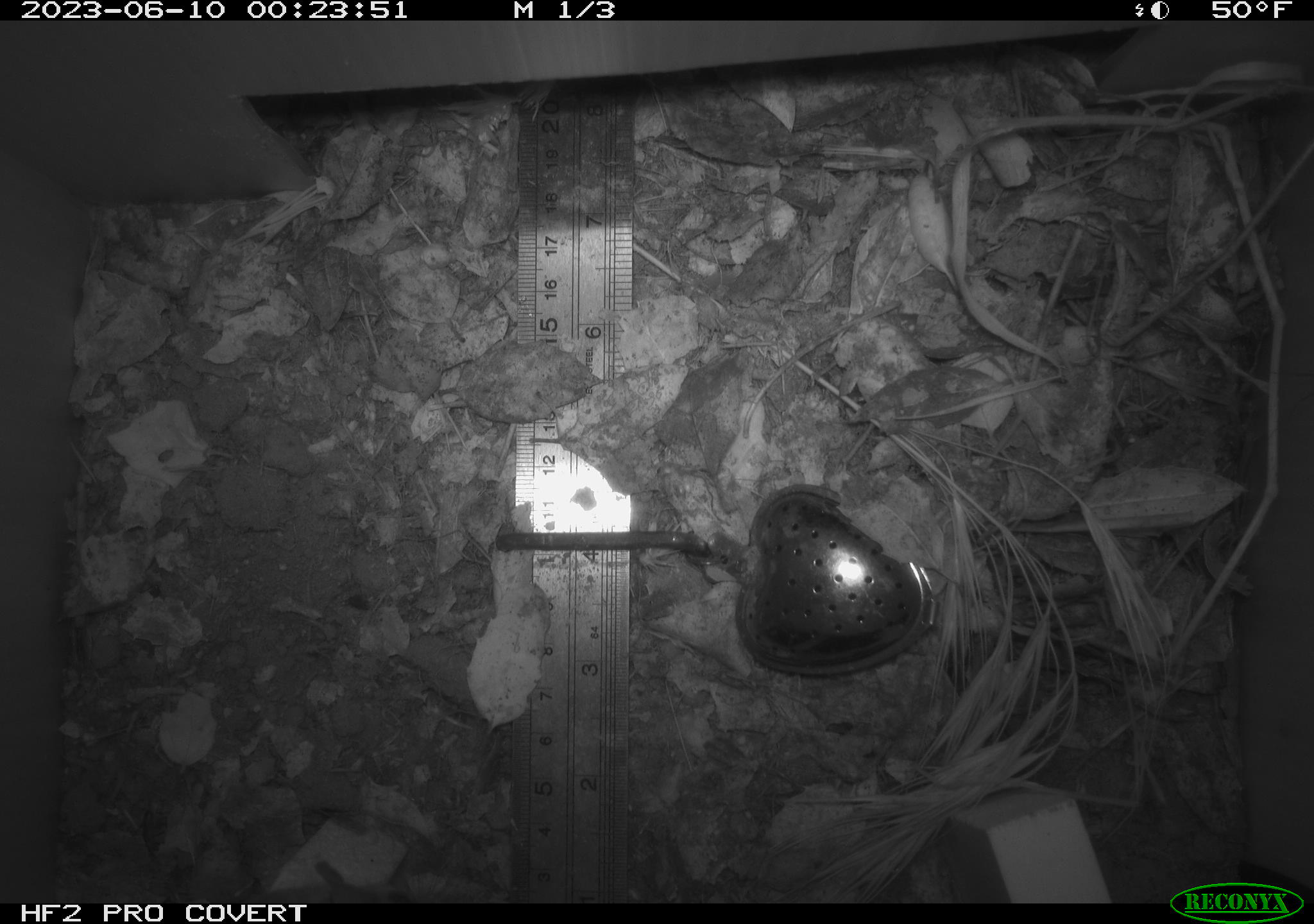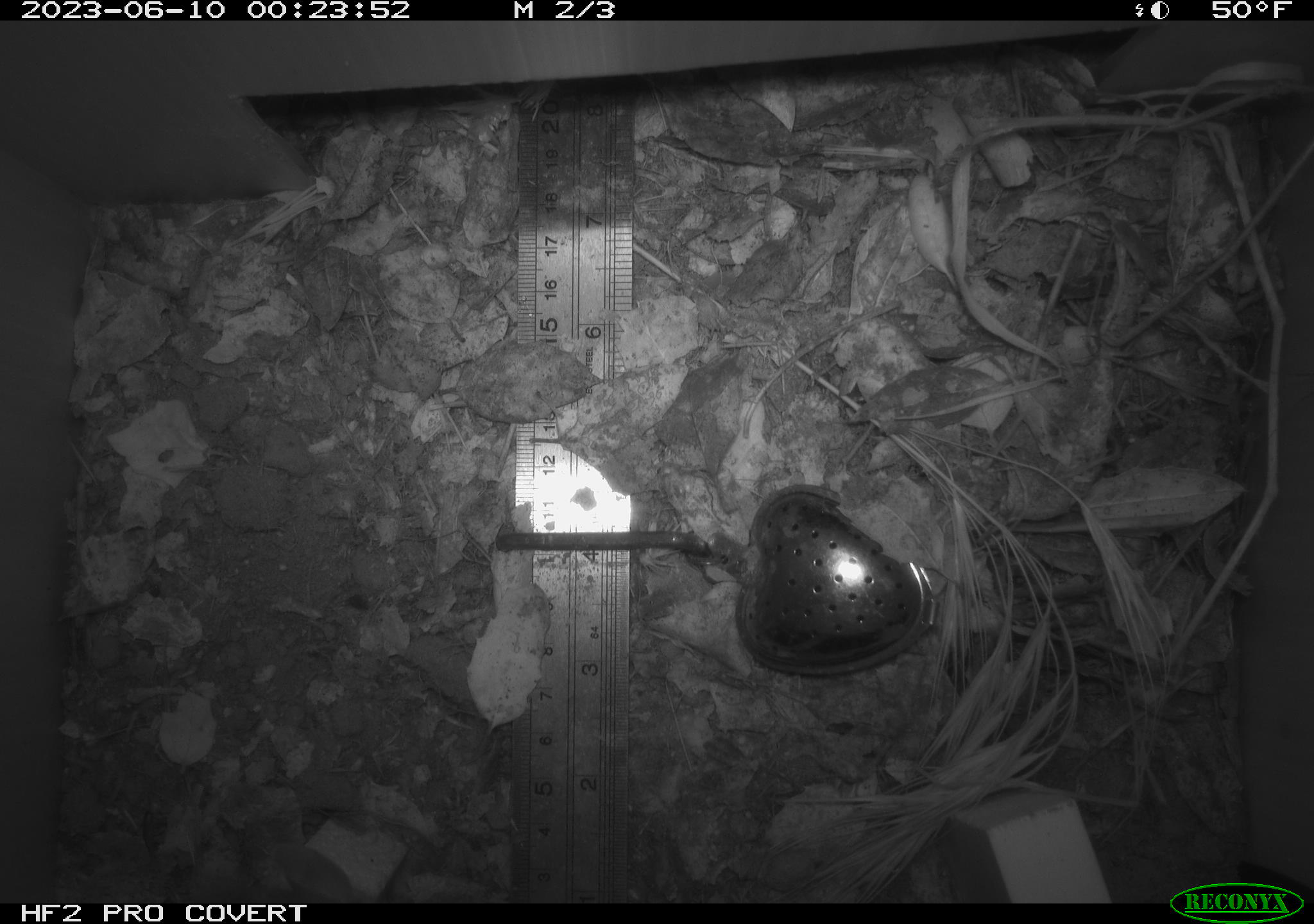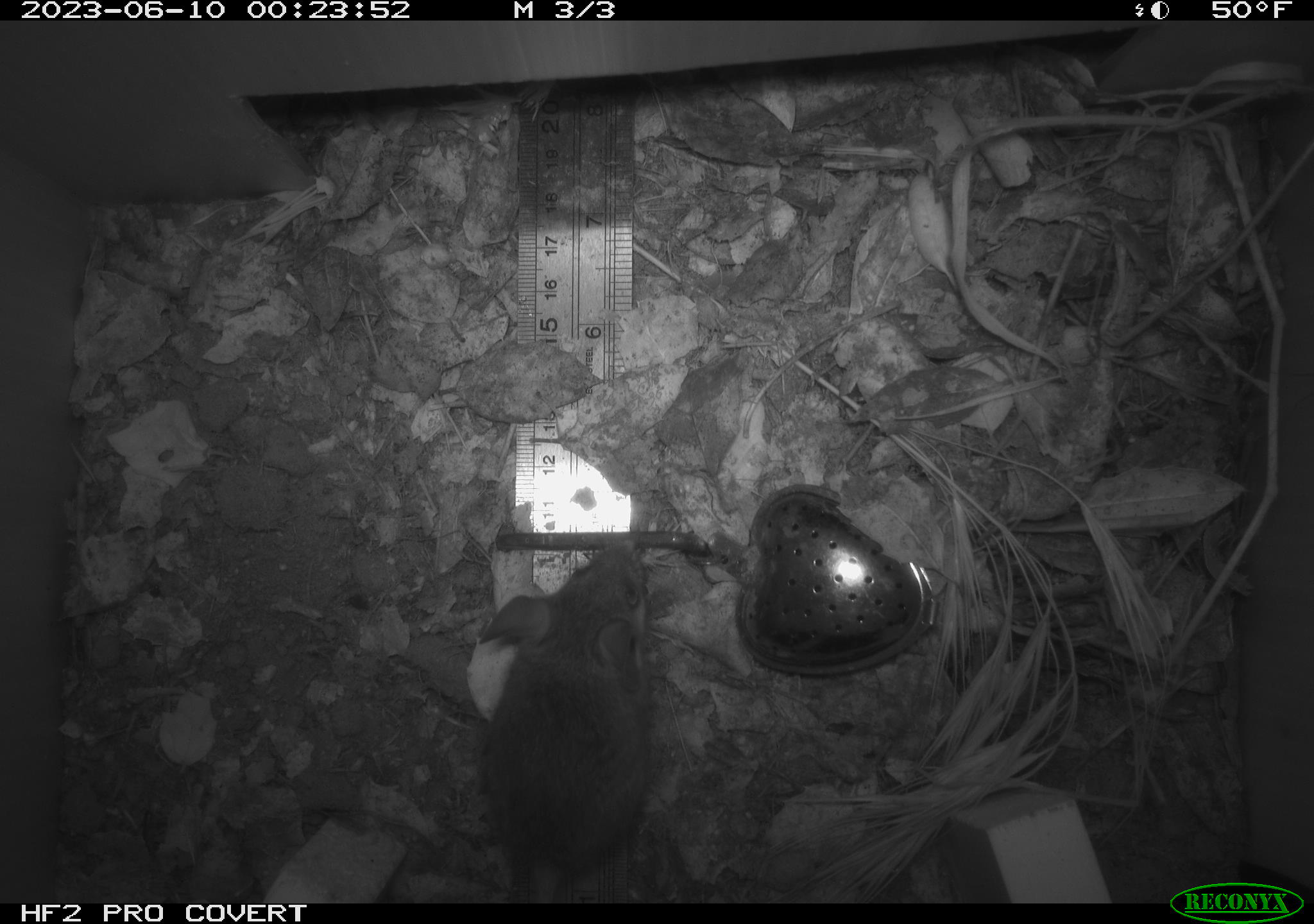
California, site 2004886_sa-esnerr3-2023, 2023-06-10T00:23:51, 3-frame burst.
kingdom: Animalia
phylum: Chordata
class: Mammalia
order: Rodentia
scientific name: Rodentia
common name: mouse species